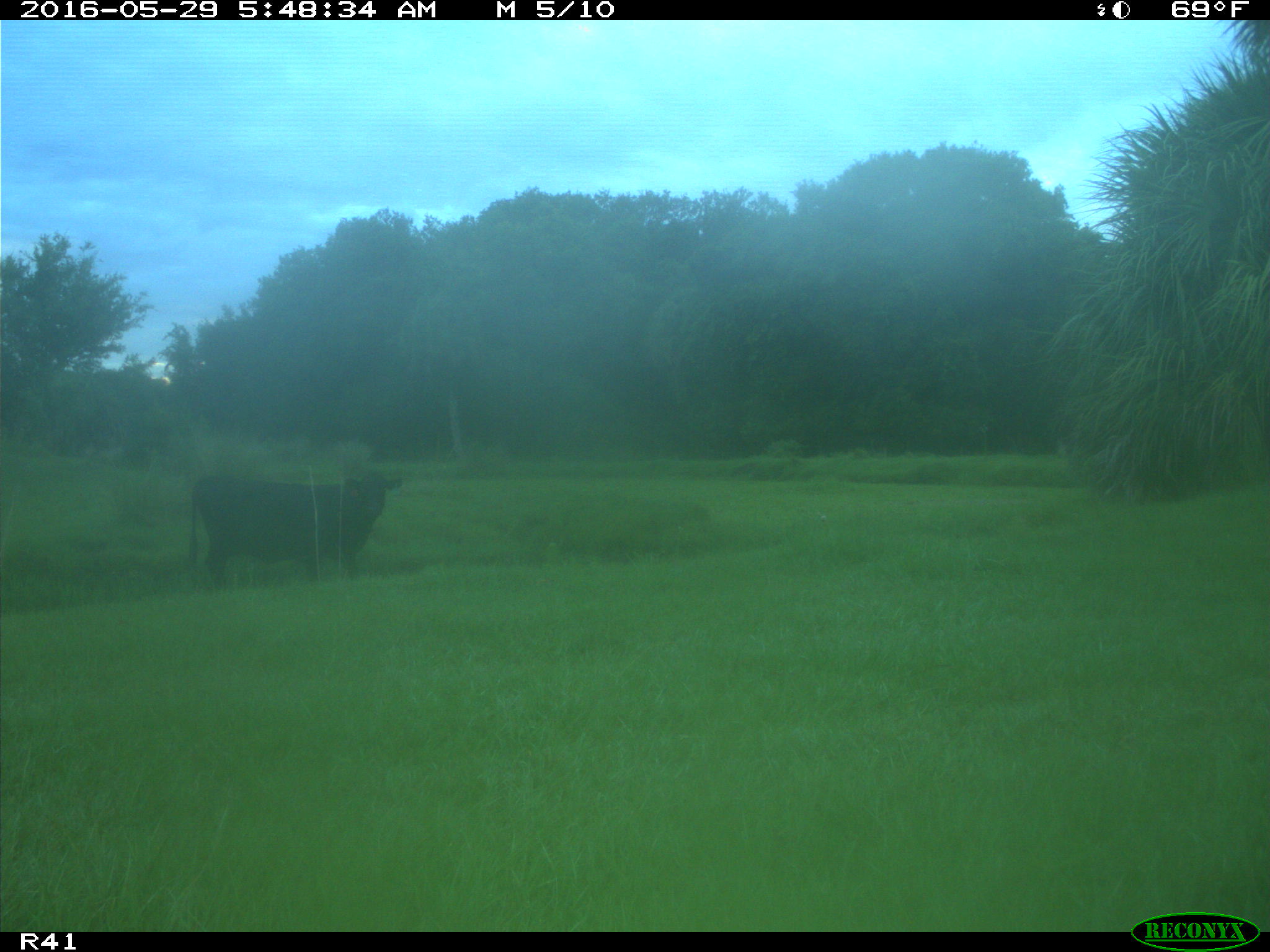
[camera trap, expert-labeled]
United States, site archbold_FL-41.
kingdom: Animalia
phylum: Chordata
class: Mammalia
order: Artiodactyla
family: Bovidae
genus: Bos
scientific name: Bos taurus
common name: domestic cow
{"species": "Bos taurus (domestic cow)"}